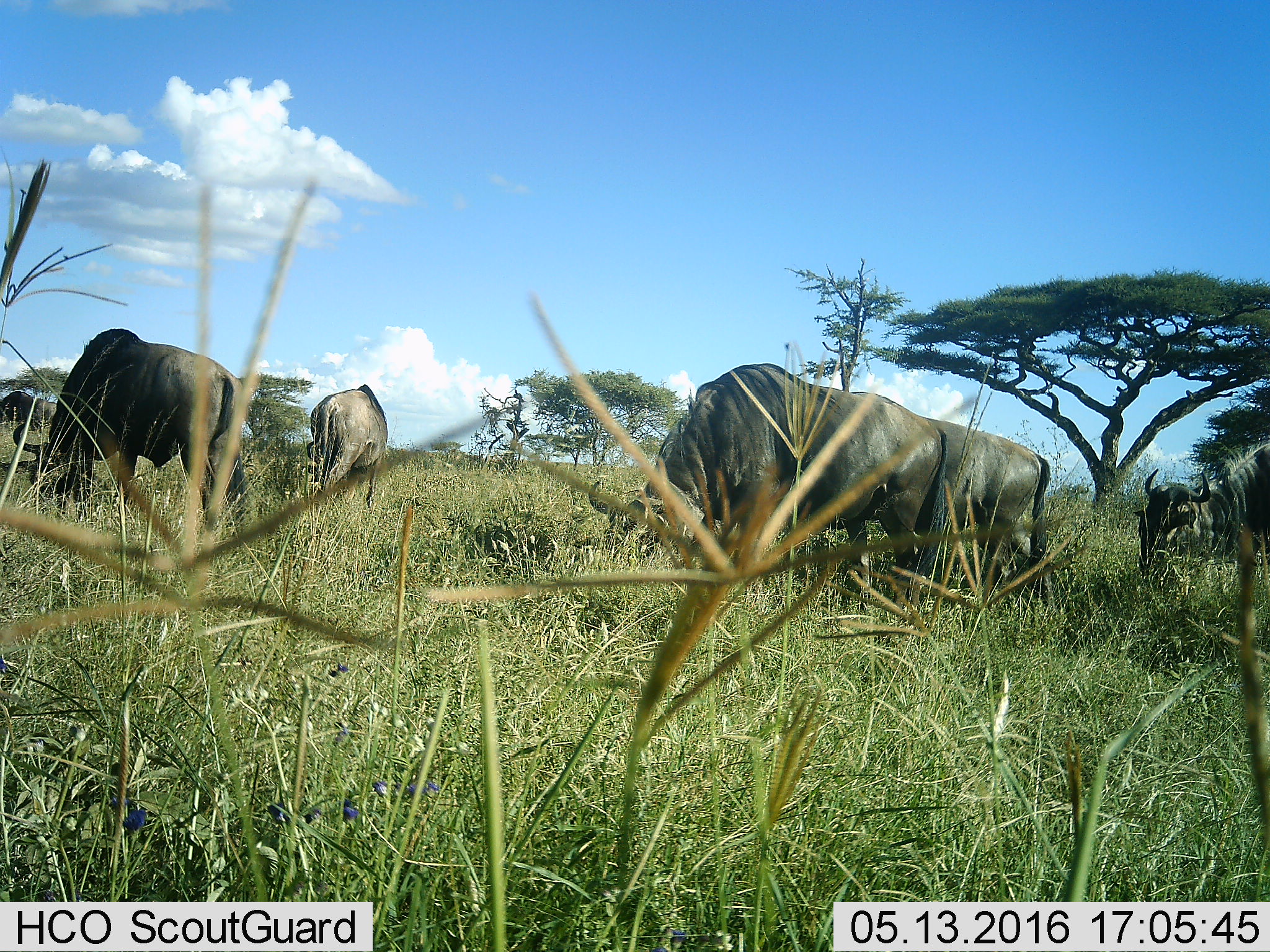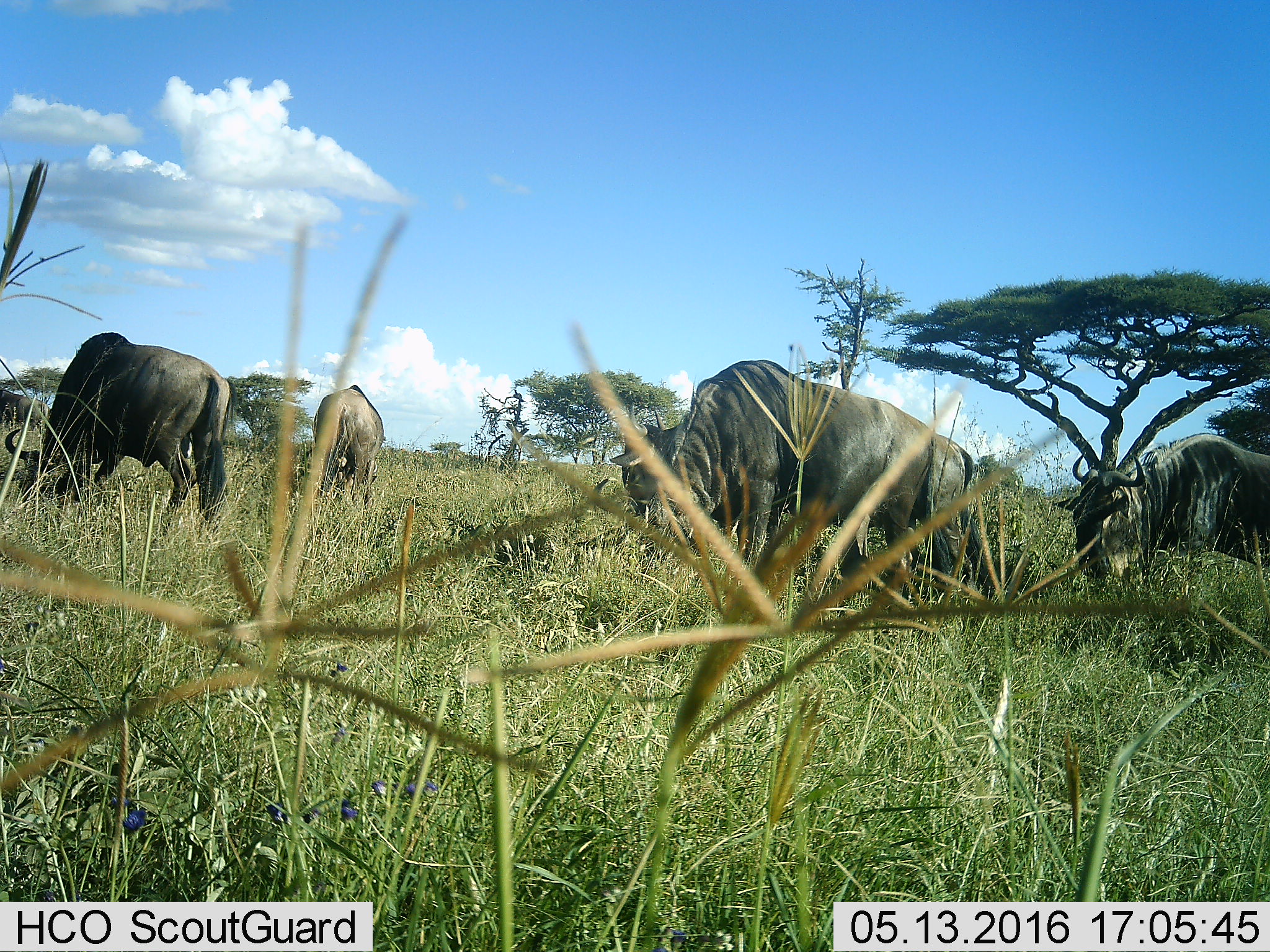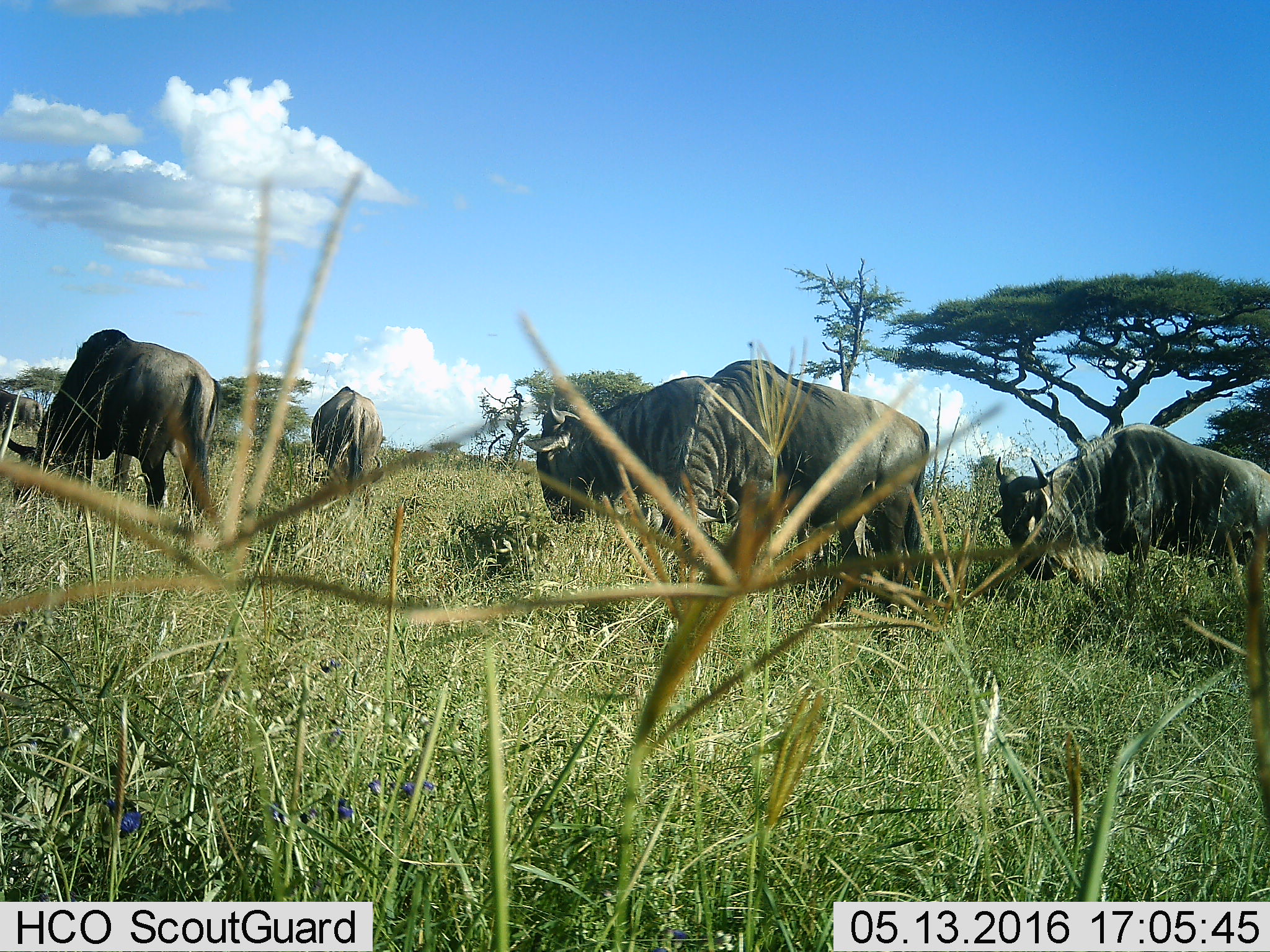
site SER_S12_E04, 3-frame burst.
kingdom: Animalia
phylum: Chordata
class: Mammalia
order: Artiodactyla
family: Bovidae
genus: Connochaetes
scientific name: Connochaetes taurinus taurinus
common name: blue wildebeest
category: wildebeestblue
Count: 6.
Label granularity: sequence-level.